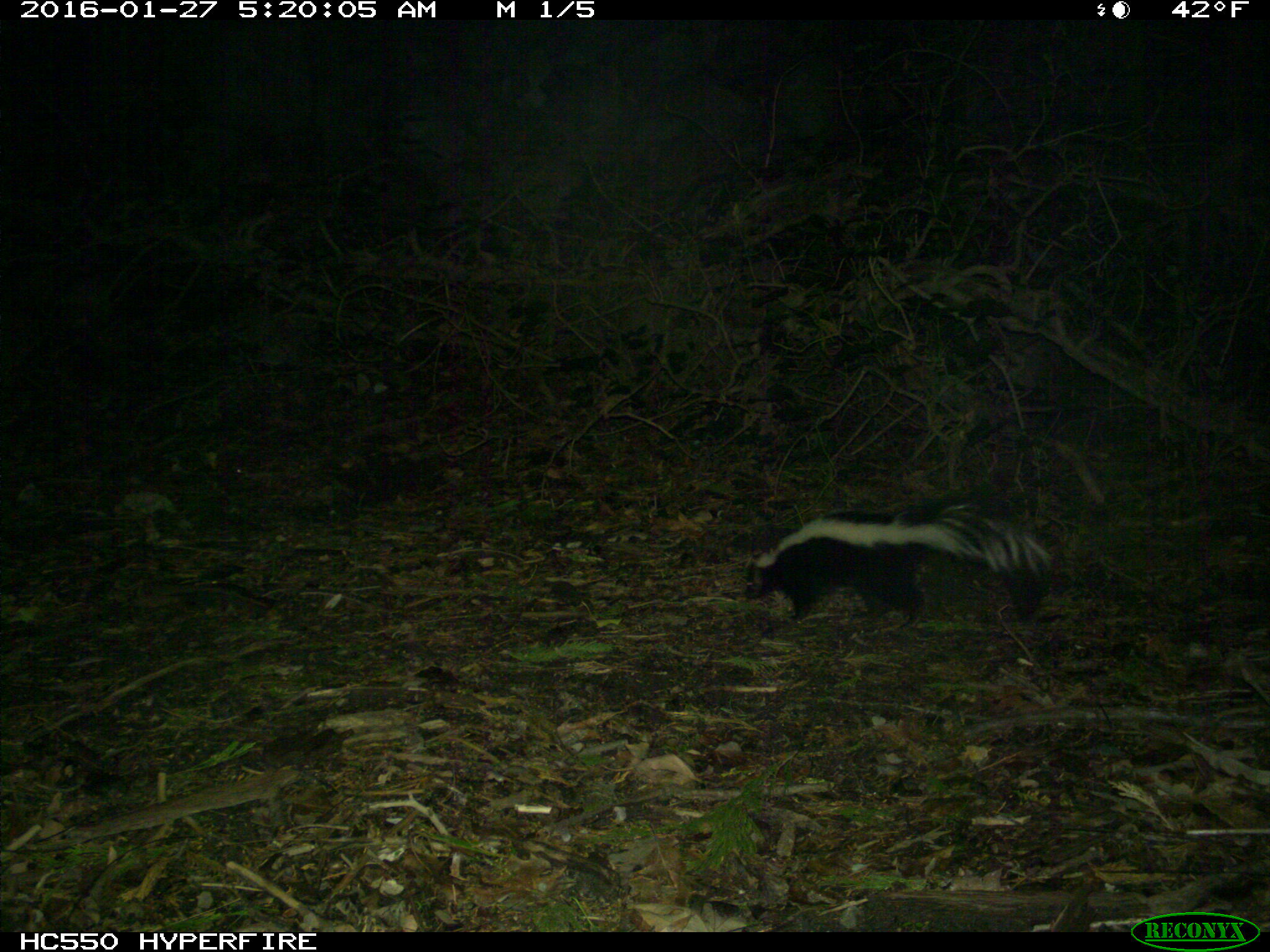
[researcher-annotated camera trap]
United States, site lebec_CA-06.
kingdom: Animalia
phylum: Chordata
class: Mammalia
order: Carnivora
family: Mephitidae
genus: Mephitis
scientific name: Mephitis mephitis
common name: striped skunk